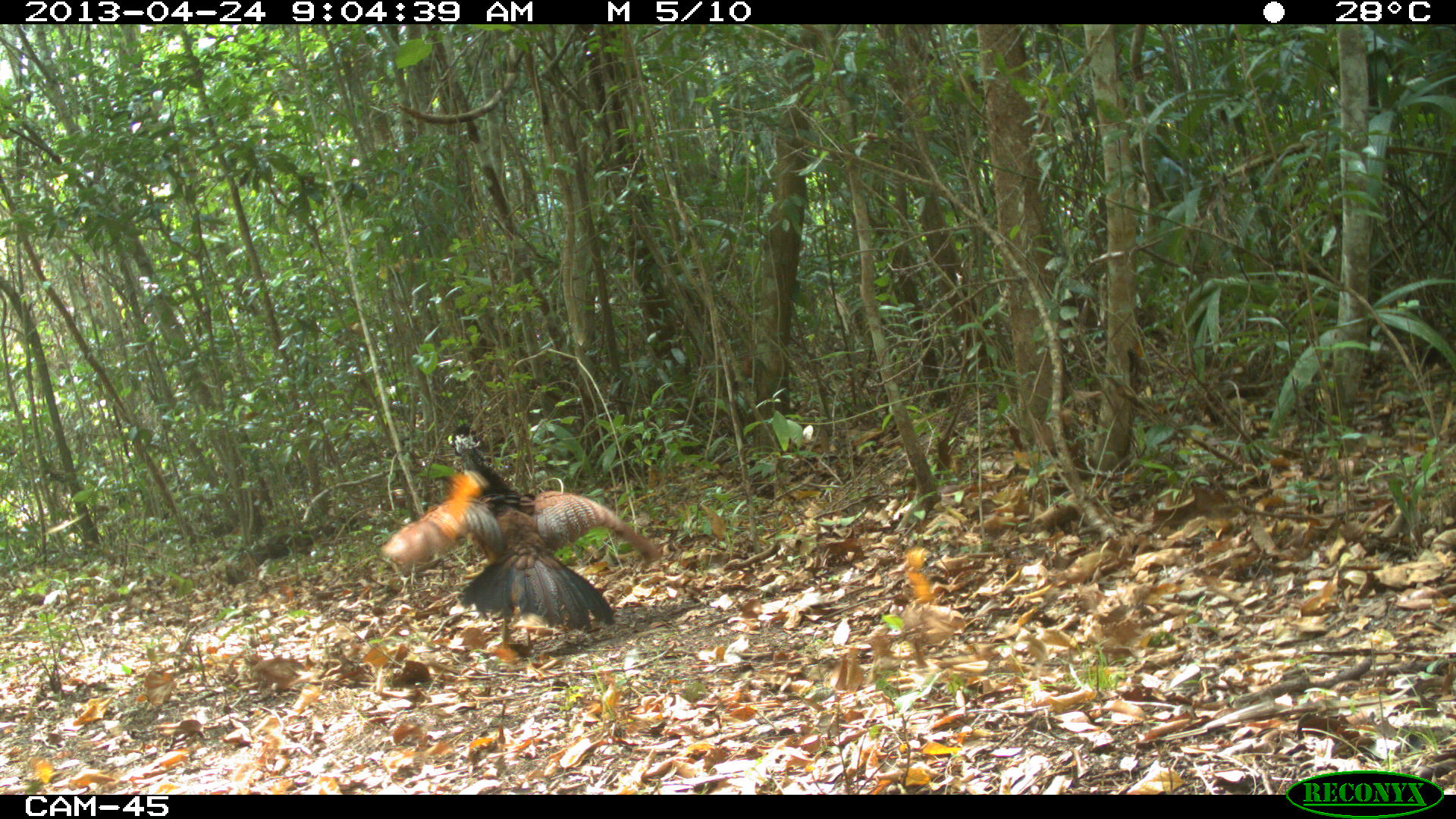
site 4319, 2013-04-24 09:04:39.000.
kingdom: Animalia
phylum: Chordata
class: Aves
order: Galliformes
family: Cracidae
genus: Crax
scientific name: Crax rubra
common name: great curassow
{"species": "Crax rubra (great curassow)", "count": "1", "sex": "female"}